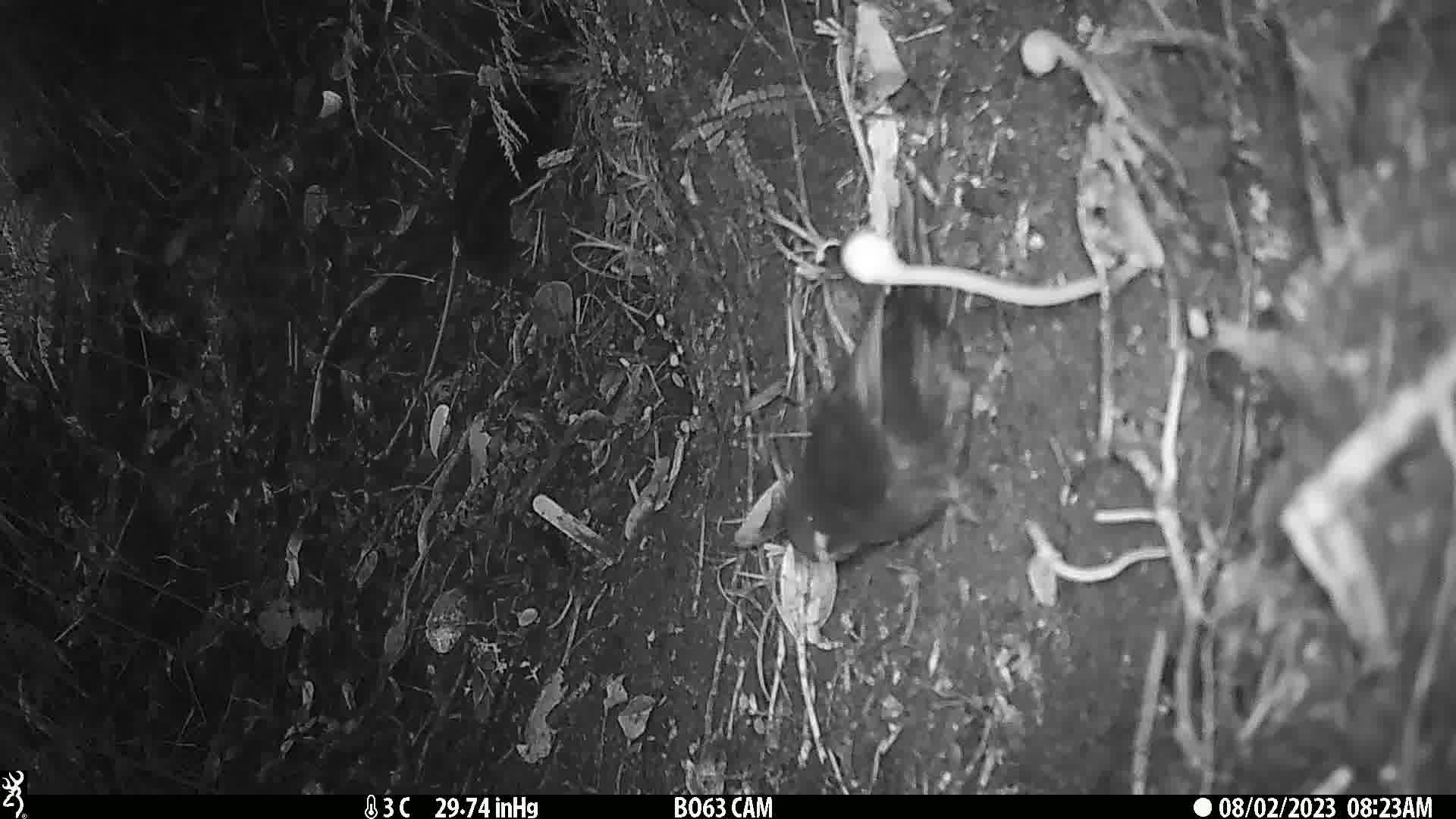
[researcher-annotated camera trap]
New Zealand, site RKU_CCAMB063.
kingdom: Animalia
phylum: Chordata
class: Aves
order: Psittaciformes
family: Psittaculidae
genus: Cyanoramphus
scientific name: Cyanoramphus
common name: parakeet